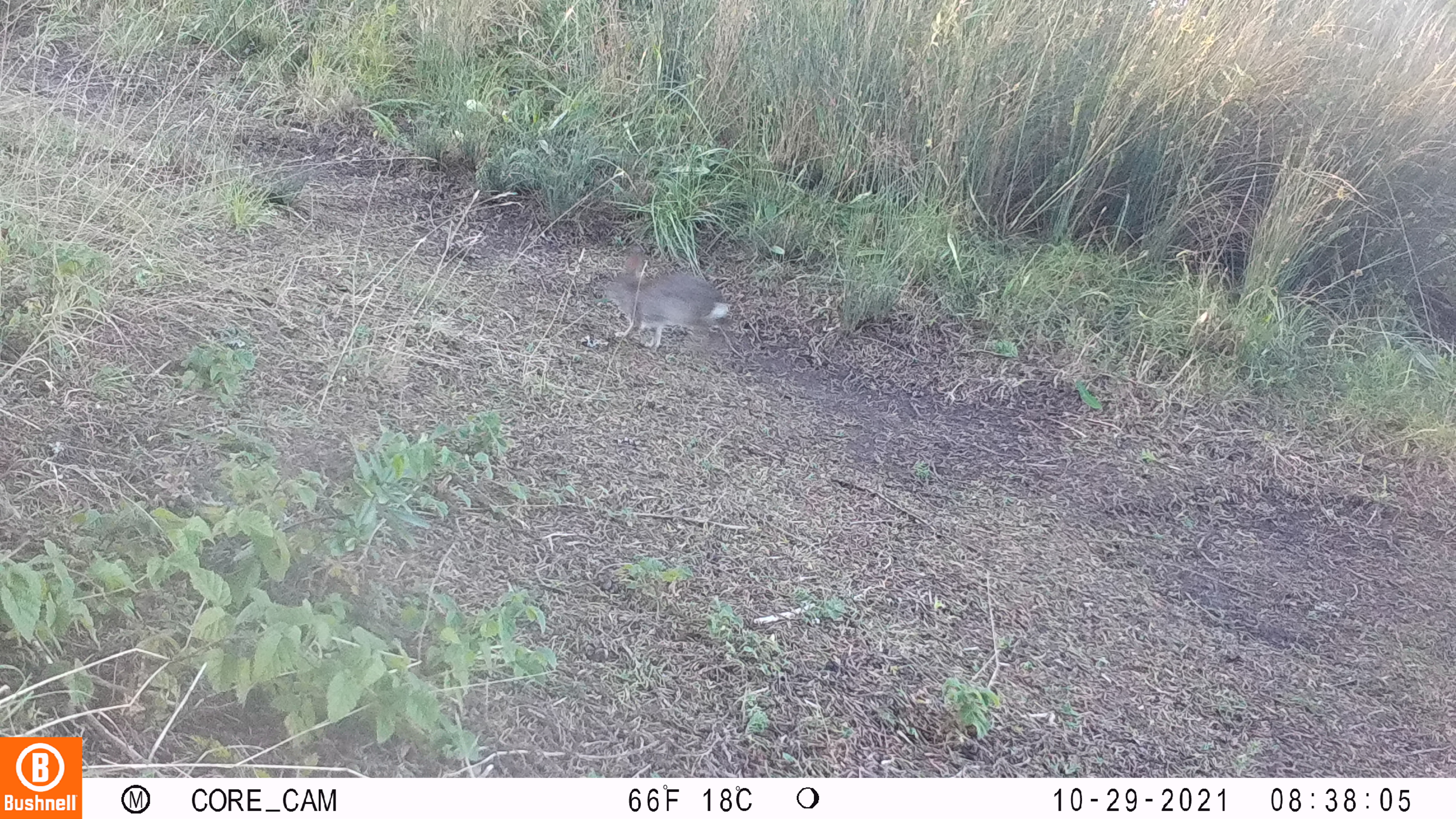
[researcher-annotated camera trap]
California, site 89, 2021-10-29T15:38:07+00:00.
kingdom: Animalia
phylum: Chordata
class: Mammalia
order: Lagomorpha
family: Leporidae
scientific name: Leporidae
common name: rabbit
Rabbit (Leporidae).